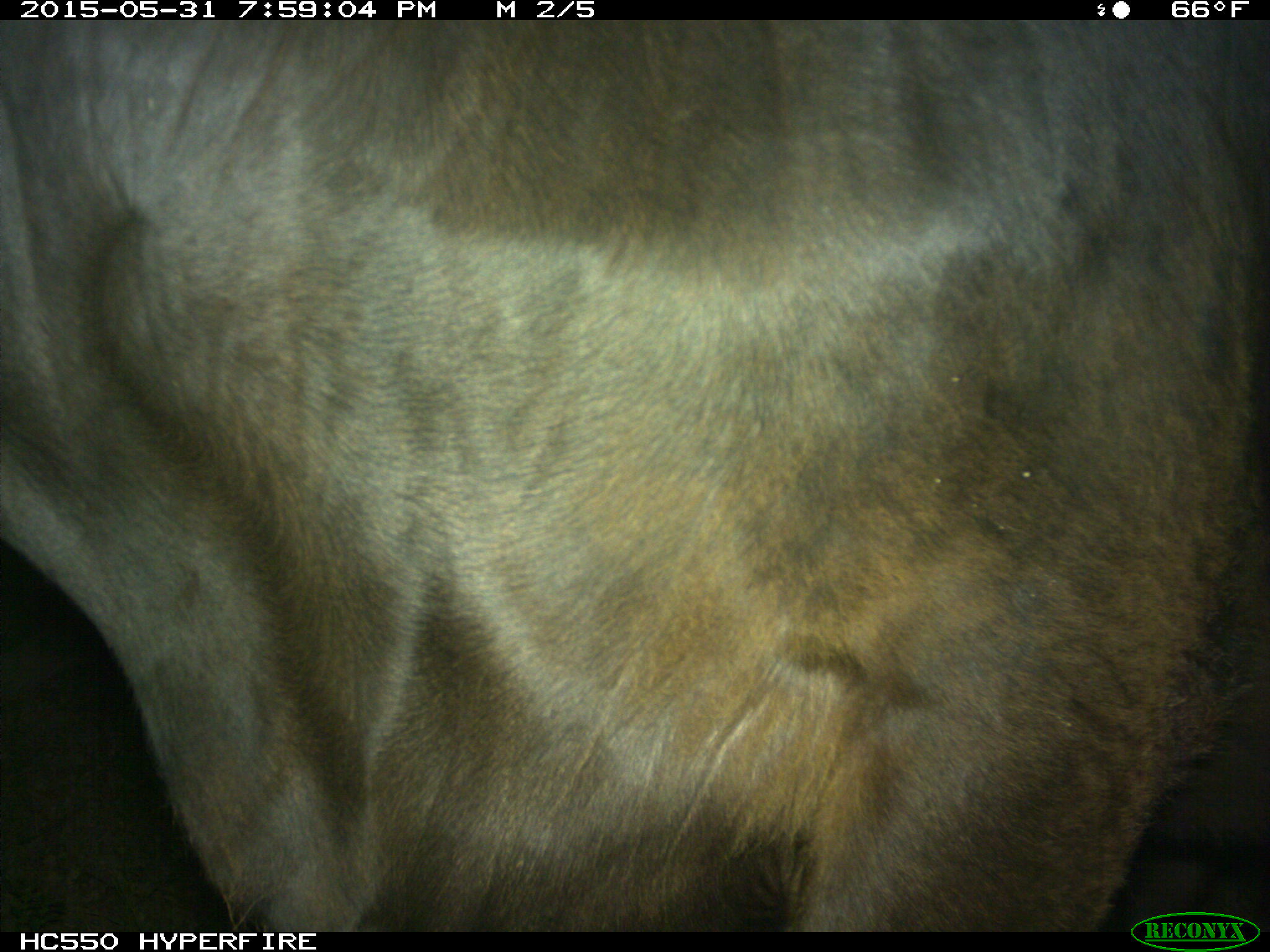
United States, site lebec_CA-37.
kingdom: Animalia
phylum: Chordata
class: Mammalia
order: Artiodactyla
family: Bovidae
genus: Bos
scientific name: Bos taurus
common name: domestic cow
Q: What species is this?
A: Bos taurus (domestic cow).